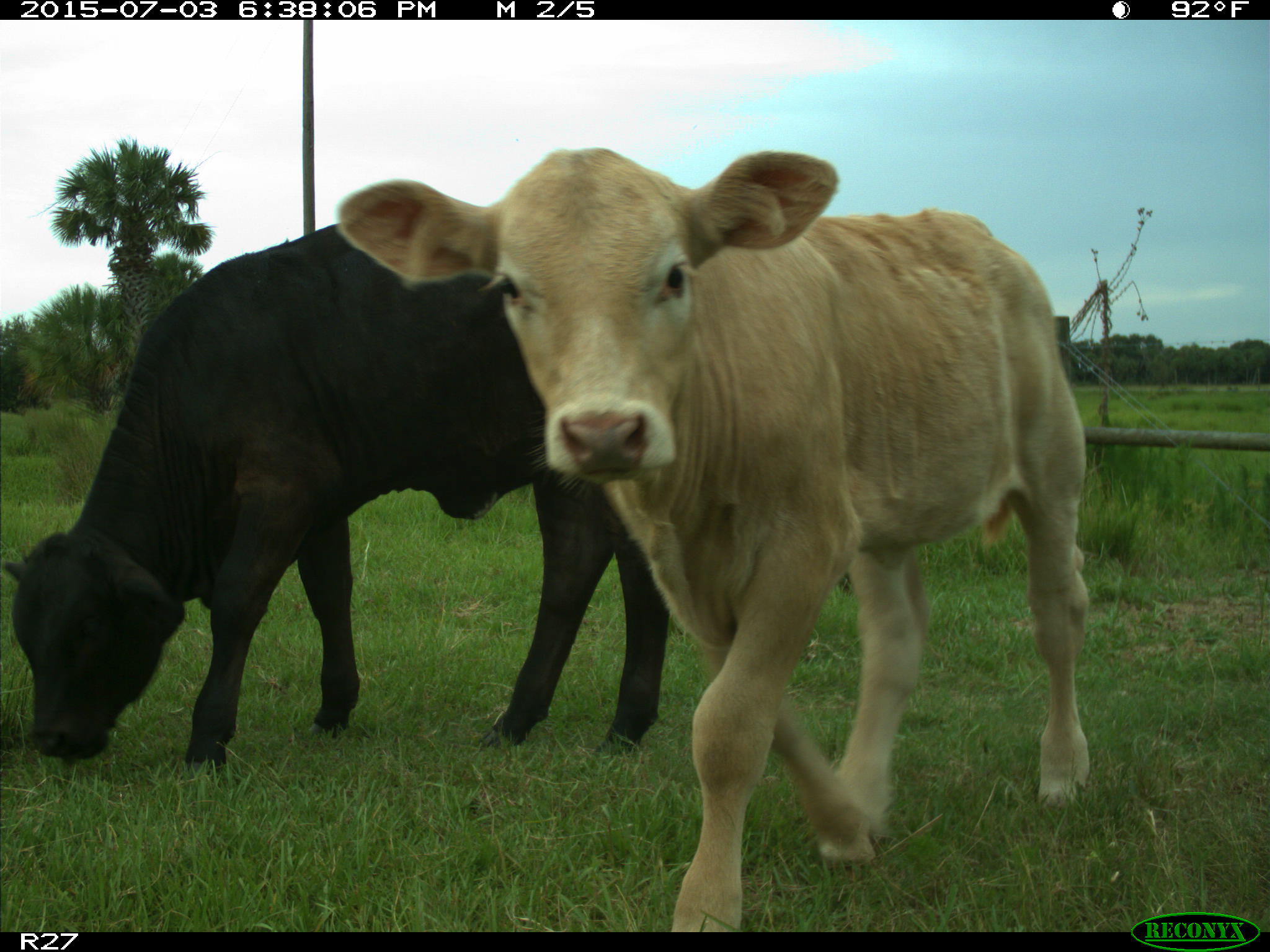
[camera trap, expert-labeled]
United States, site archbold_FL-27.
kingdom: Animalia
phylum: Chordata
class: Mammalia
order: Artiodactyla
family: Bovidae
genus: Bos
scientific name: Bos taurus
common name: domestic cow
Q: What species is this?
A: Bos taurus (domestic cow).